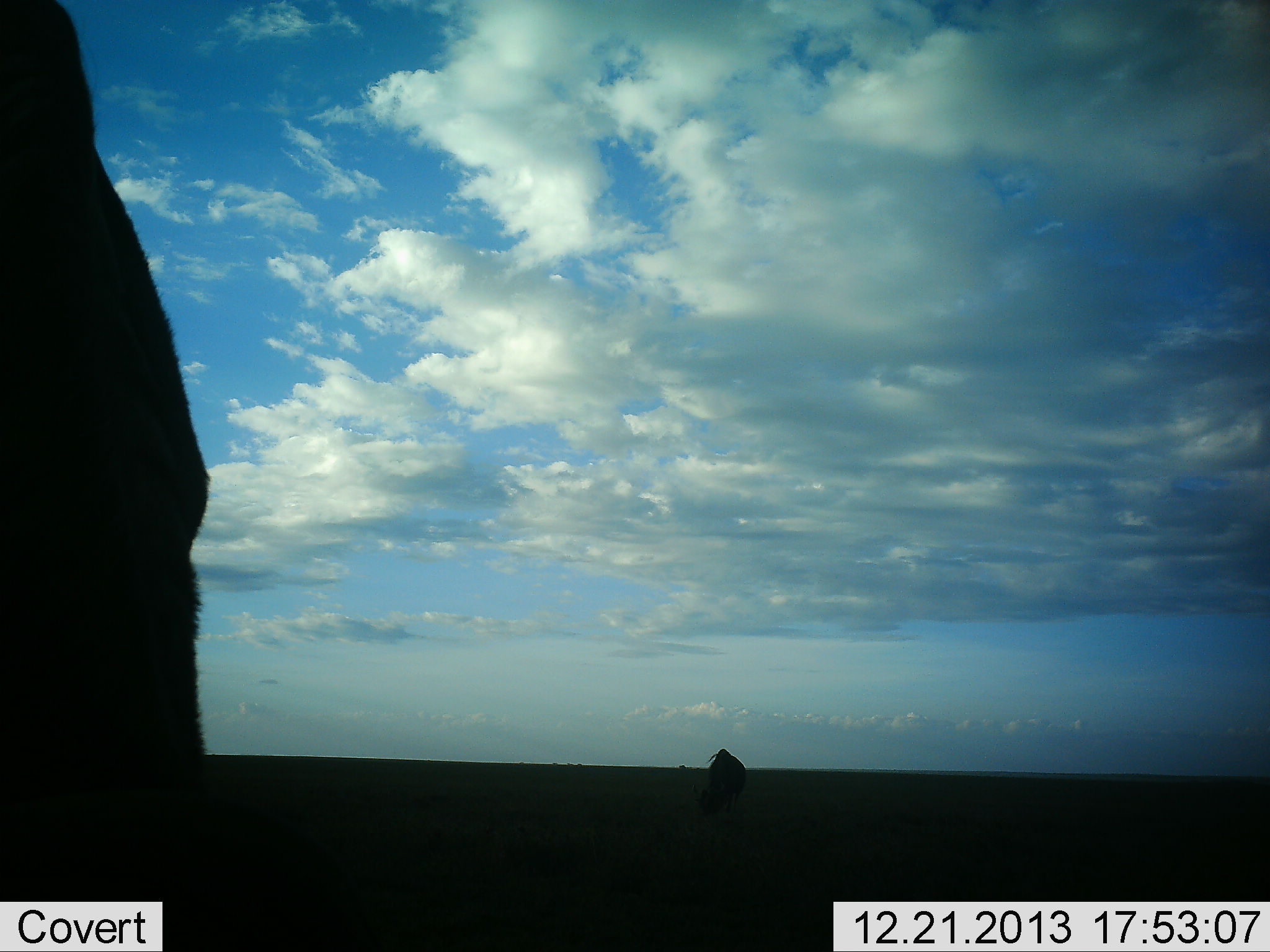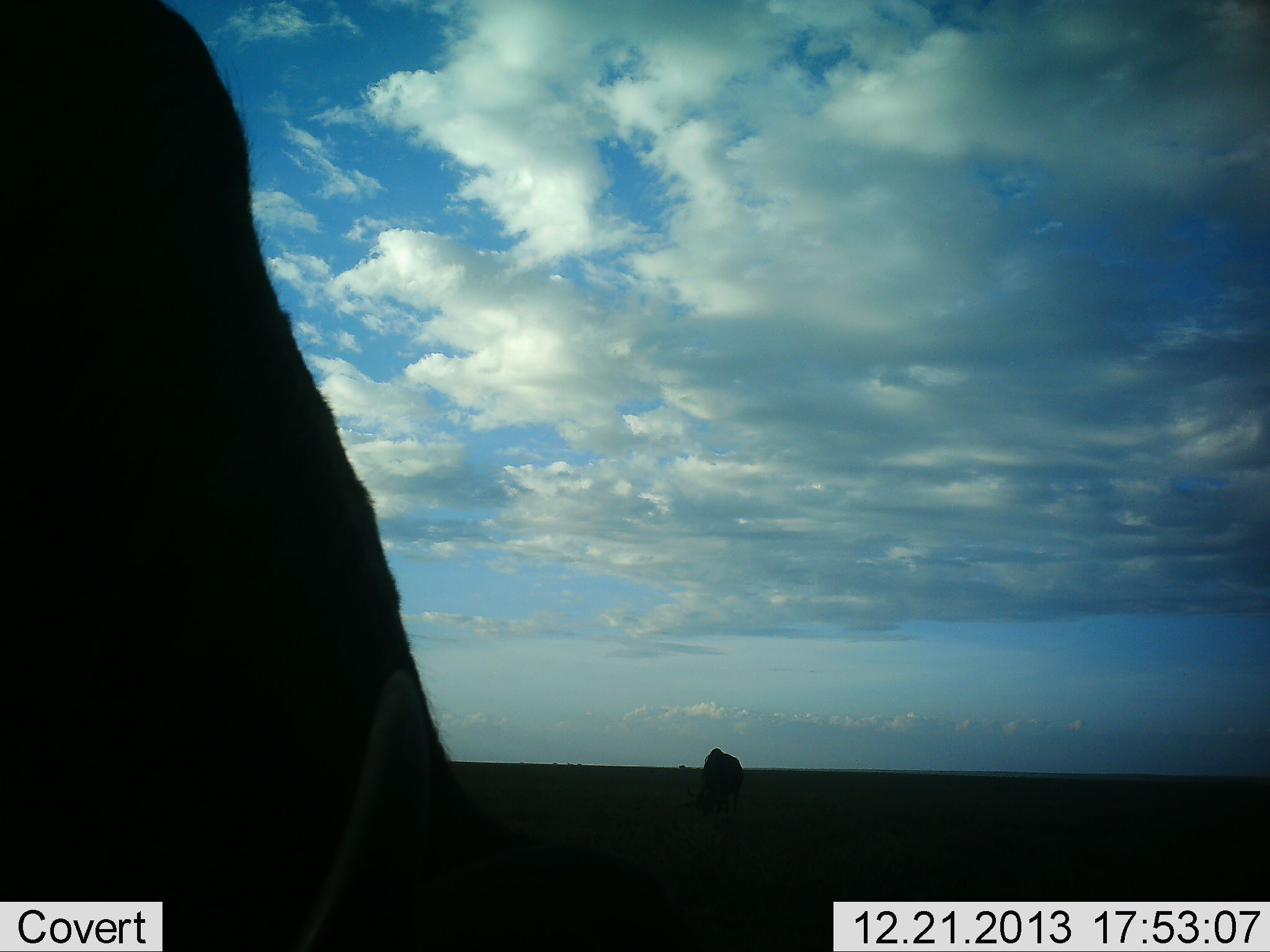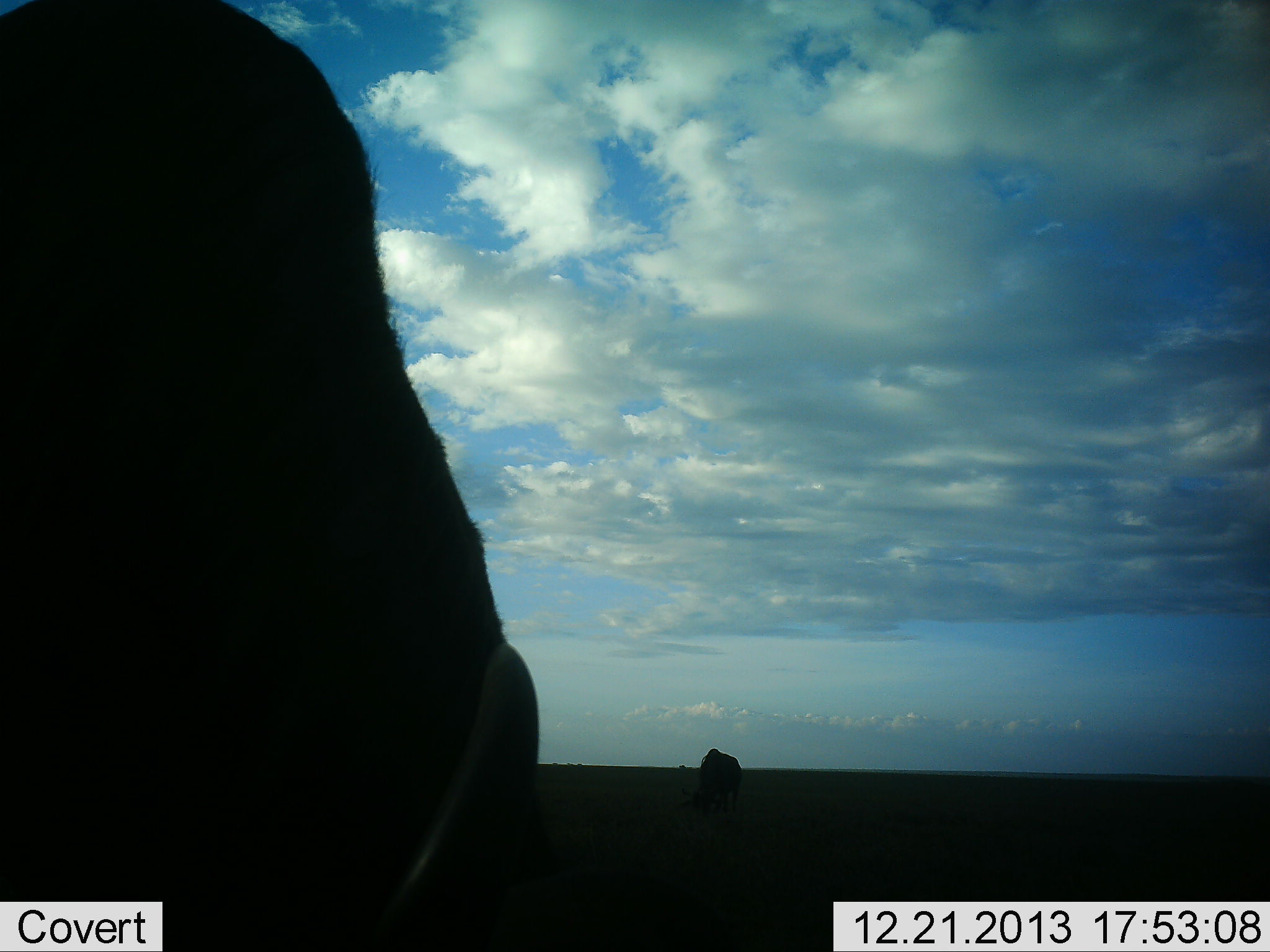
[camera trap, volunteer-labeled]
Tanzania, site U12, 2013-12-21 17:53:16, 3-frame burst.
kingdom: Animalia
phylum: Chordata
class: Mammalia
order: Artiodactyla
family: Bovidae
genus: Connochaetes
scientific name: Connochaetes taurinus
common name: blue wildebeest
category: wildebeest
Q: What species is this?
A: Wildebeest (blue wildebeest) (Connochaetes taurinus).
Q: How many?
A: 2.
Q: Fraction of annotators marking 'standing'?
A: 40%.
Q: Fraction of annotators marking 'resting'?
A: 0%.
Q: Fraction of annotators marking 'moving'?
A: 0%.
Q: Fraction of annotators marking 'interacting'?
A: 0%.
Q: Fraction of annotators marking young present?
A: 0%.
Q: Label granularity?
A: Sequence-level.